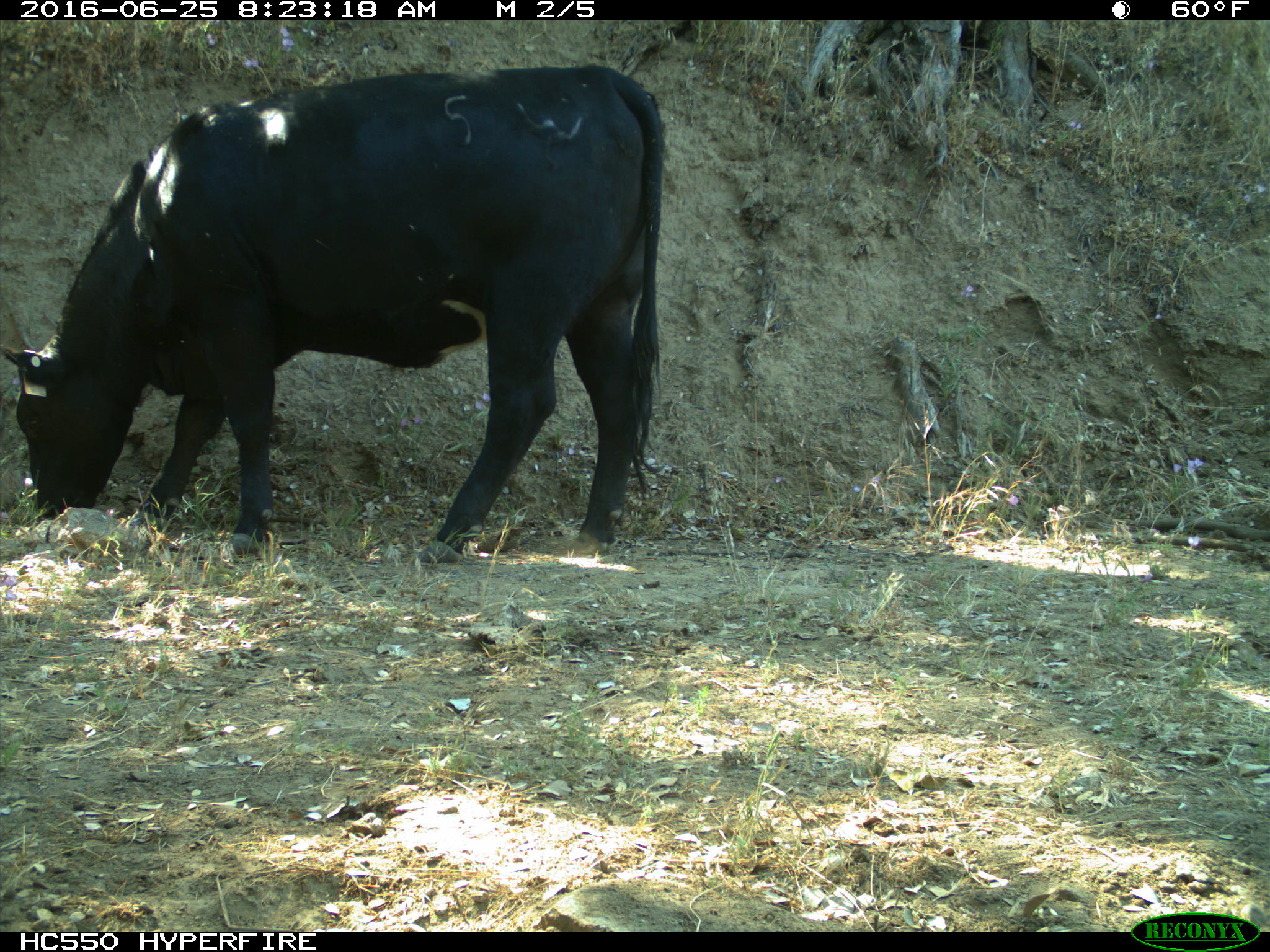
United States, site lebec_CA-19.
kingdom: Animalia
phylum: Chordata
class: Mammalia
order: Artiodactyla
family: Bovidae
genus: Bos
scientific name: Bos taurus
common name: domestic cow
Bos taurus (domestic cow).